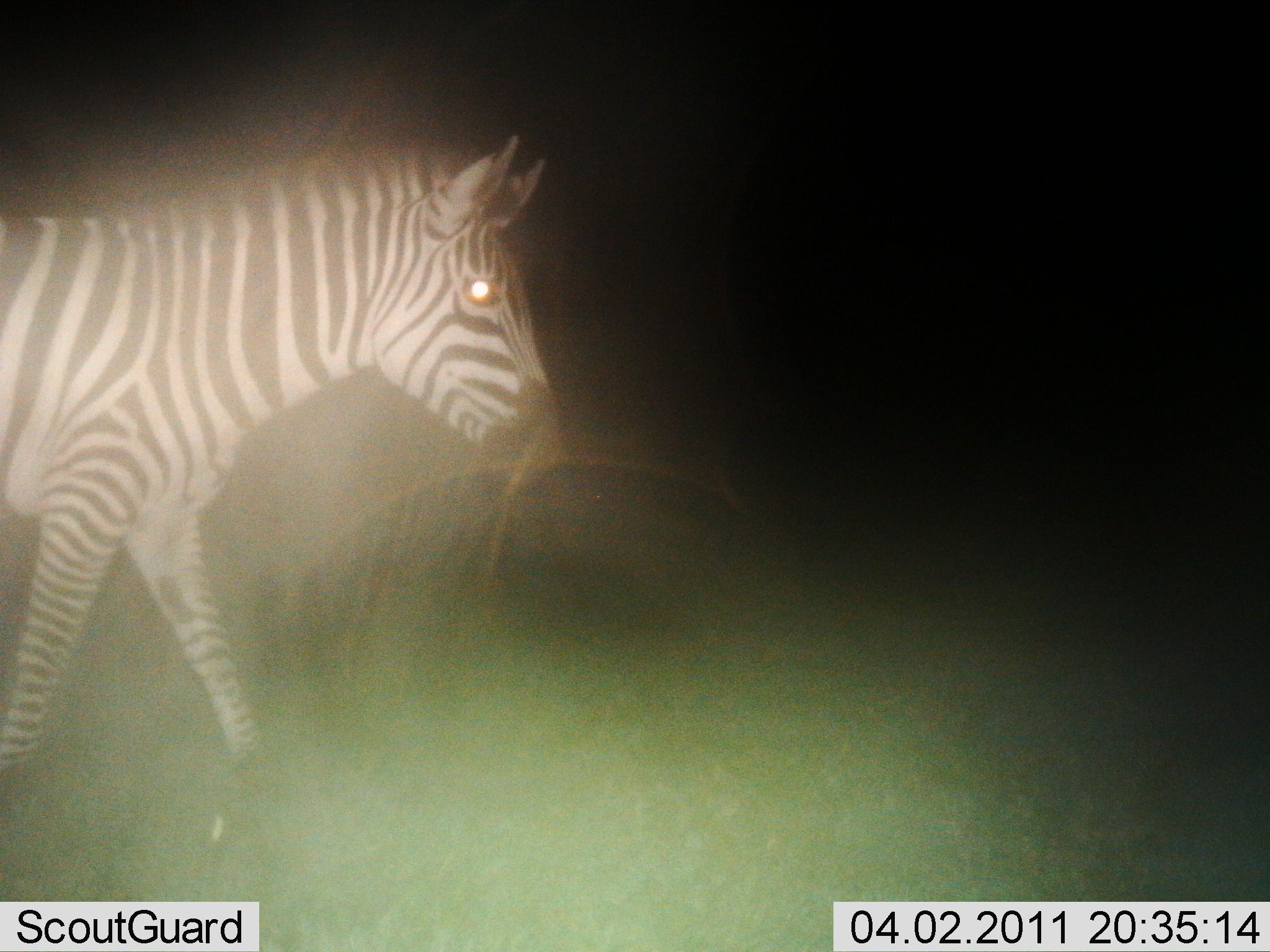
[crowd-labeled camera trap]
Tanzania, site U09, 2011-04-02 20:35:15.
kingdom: Animalia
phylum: Chordata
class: Mammalia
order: Perissodactyla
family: Equidae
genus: Equus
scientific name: Equus quagga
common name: plains zebra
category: zebra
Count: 1.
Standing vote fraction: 17%.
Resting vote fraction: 0%.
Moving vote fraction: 75%.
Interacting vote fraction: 0%.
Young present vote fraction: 0%.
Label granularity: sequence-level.